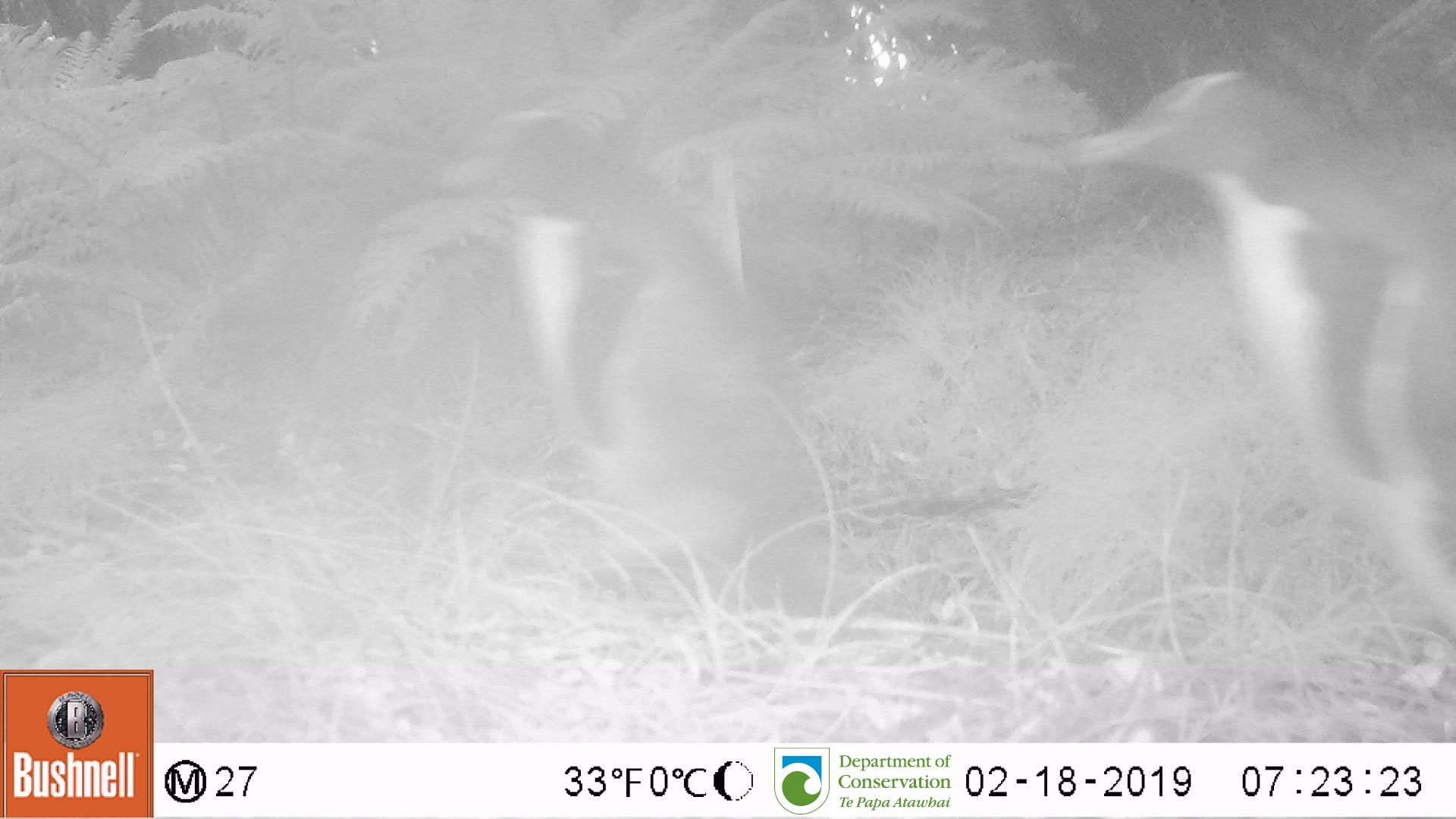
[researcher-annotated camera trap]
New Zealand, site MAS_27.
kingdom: Animalia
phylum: Chordata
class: Aves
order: Sphenisciformes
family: Spheniscidae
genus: Megadyptes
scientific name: Megadyptes antipodes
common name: yellow-eyed penguin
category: yellow eyed penguin